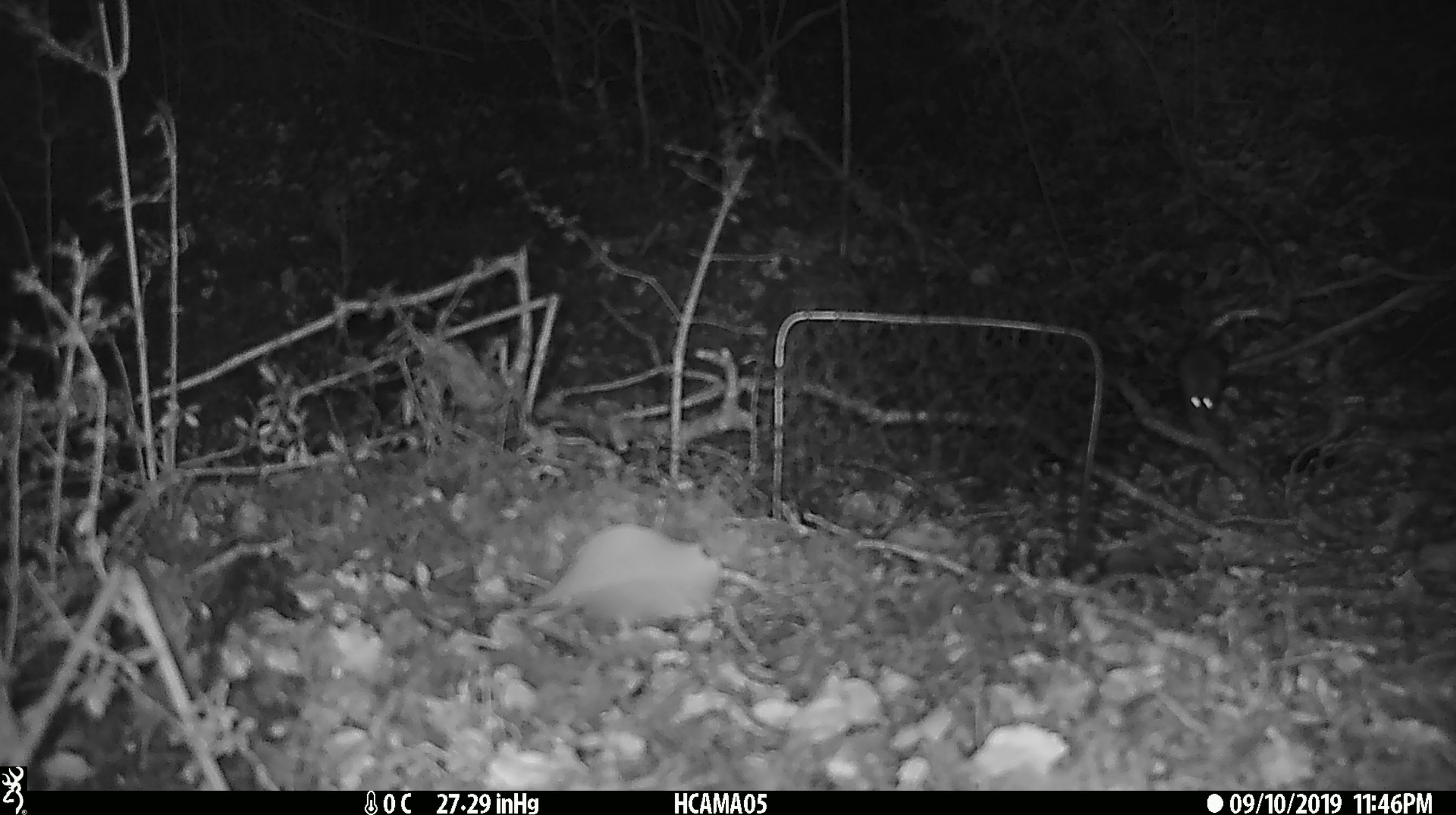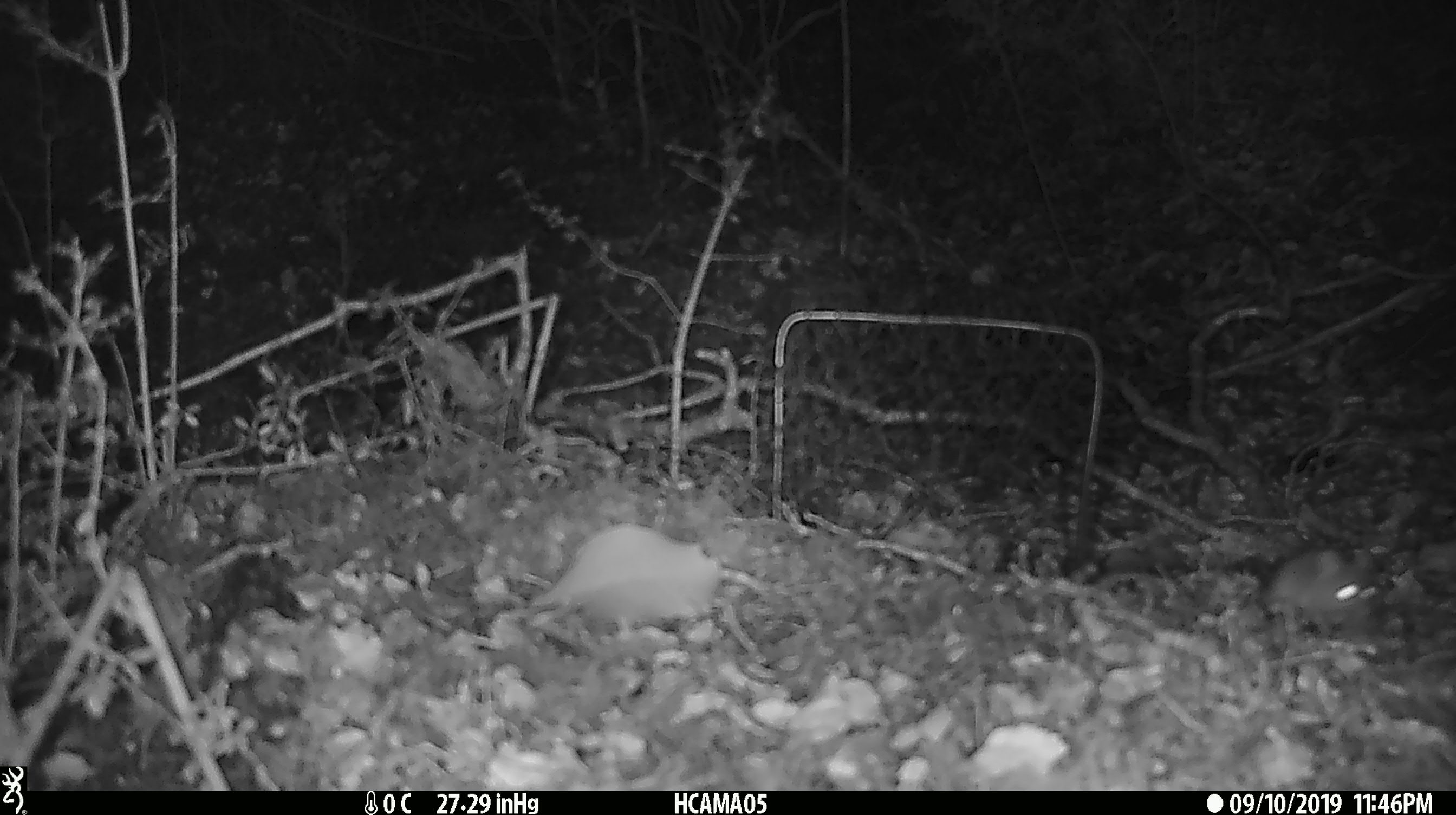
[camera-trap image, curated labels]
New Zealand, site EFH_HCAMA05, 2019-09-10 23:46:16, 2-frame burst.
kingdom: Animalia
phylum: Chordata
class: Mammalia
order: Rodentia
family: Muridae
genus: Mus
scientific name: Mus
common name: mouse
Mouse (Mus).